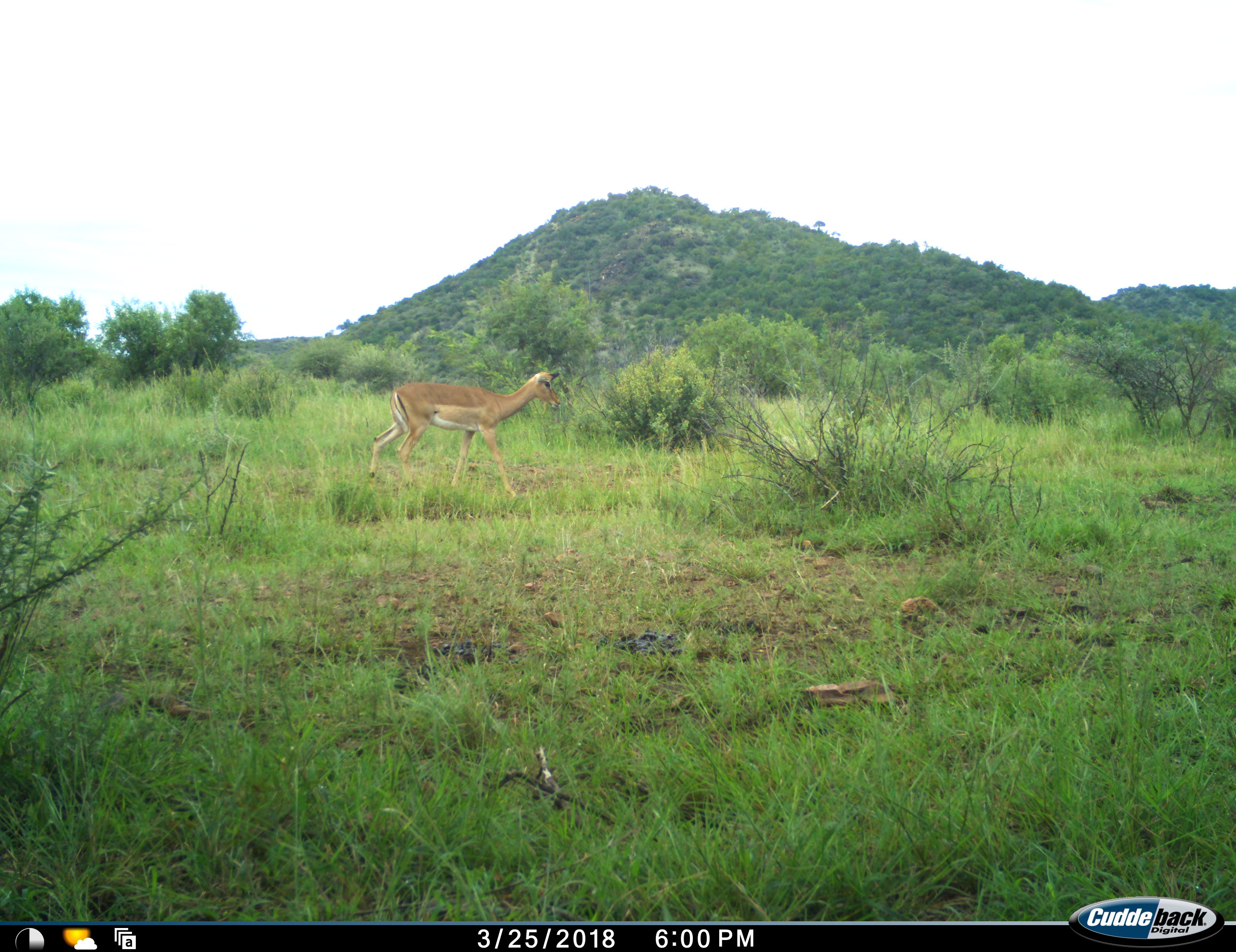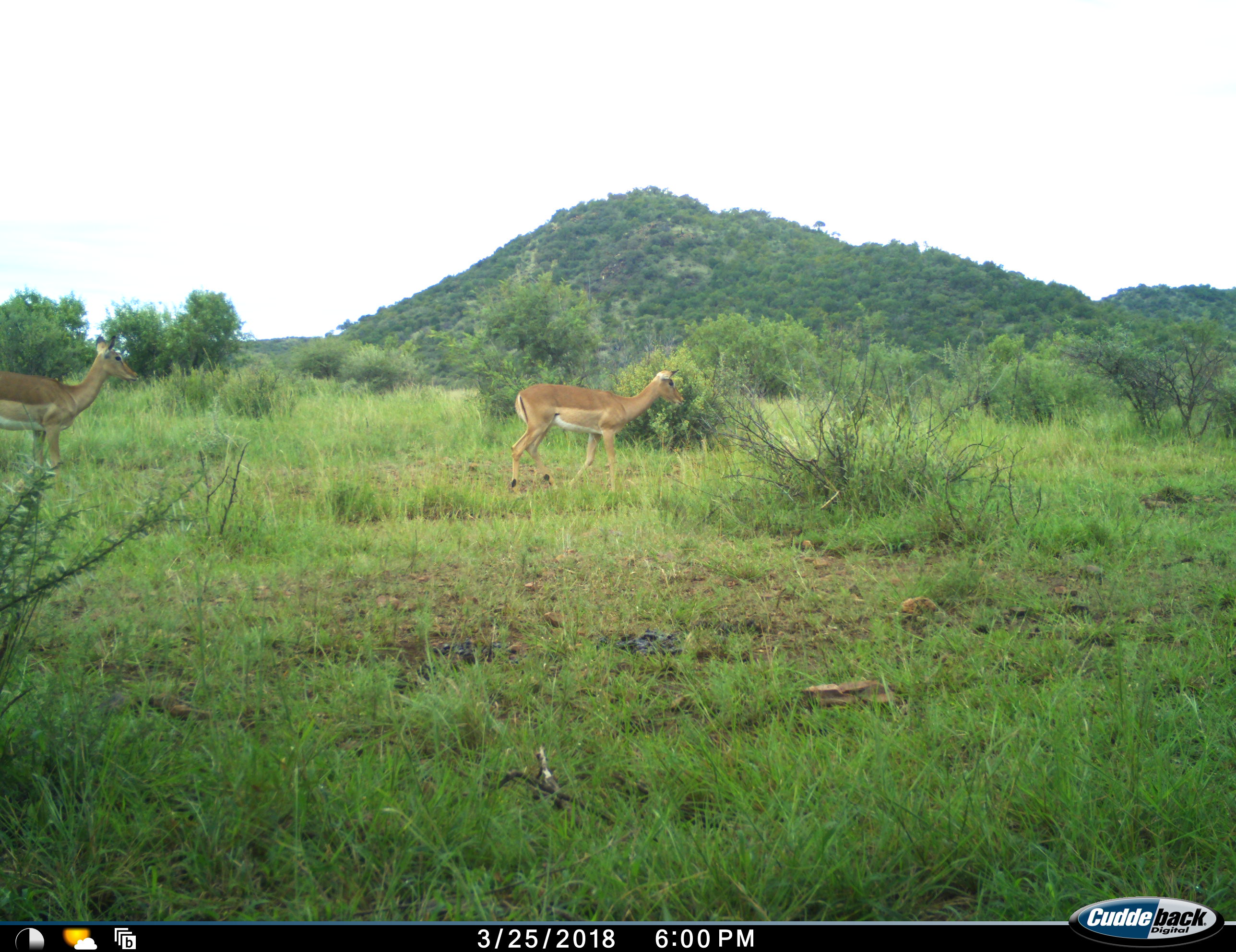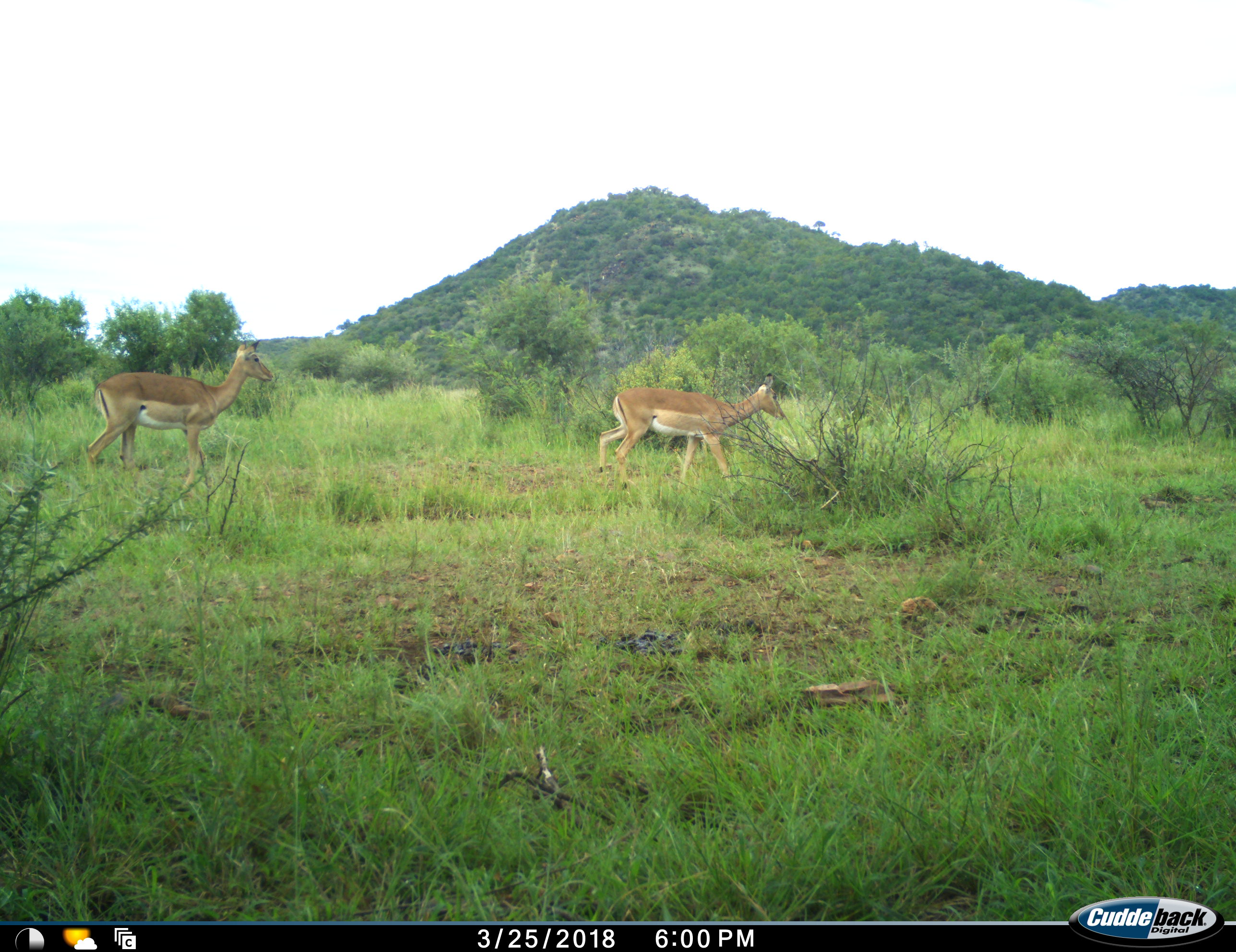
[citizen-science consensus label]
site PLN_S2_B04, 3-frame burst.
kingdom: Animalia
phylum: Chordata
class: Mammalia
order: Artiodactyla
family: Bovidae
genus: Aepyceros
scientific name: Aepyceros melampus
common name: impala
Impala (Aepyceros melampus), count 2. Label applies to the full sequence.